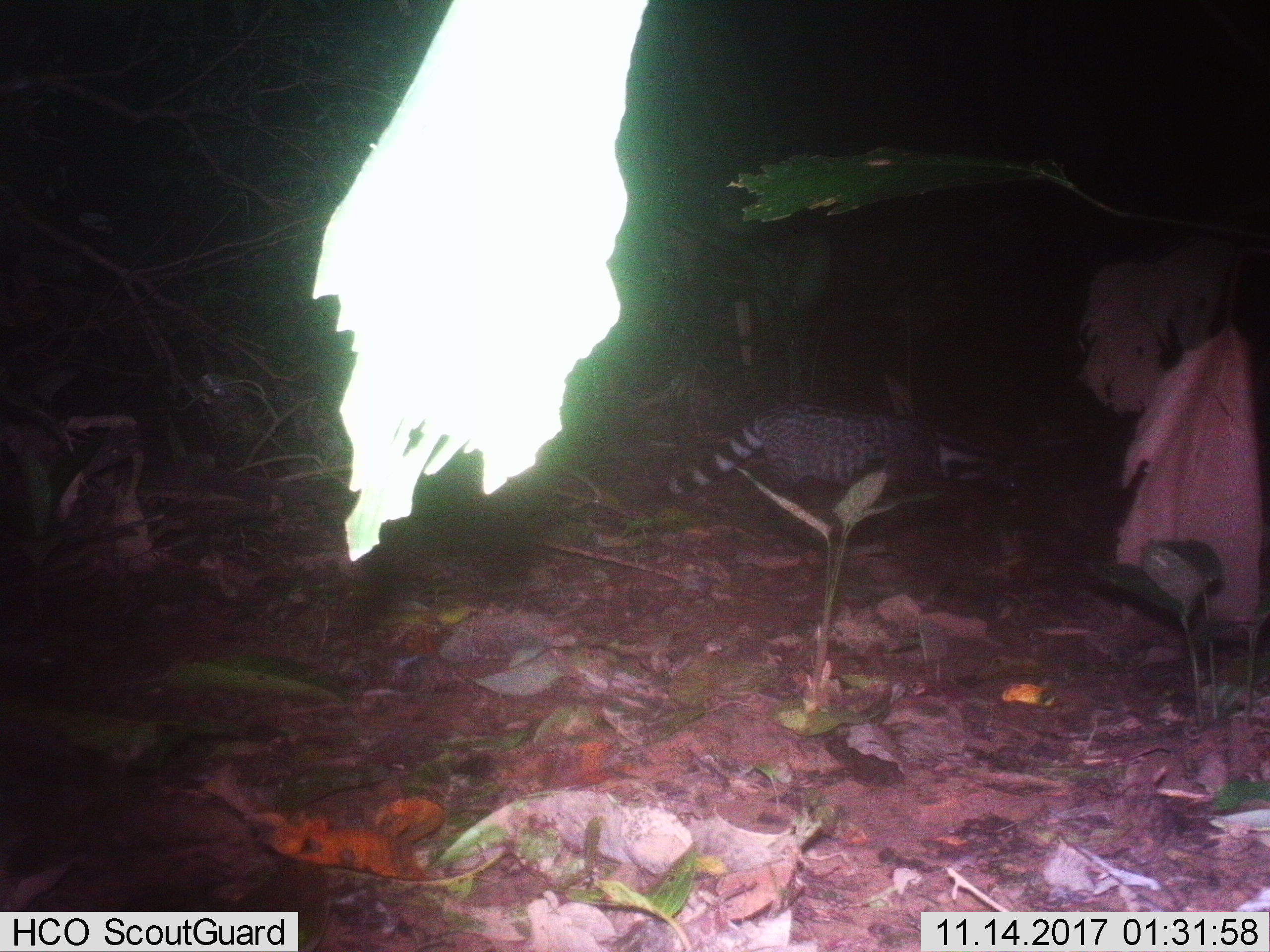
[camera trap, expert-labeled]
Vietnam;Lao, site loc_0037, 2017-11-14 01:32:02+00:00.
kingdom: Animalia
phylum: Chordata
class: Mammalia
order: Carnivora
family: Viverridae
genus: Viverra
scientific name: Viverra zibetha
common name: large indian civet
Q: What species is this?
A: Large indian civet (Viverra zibetha).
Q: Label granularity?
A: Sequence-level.